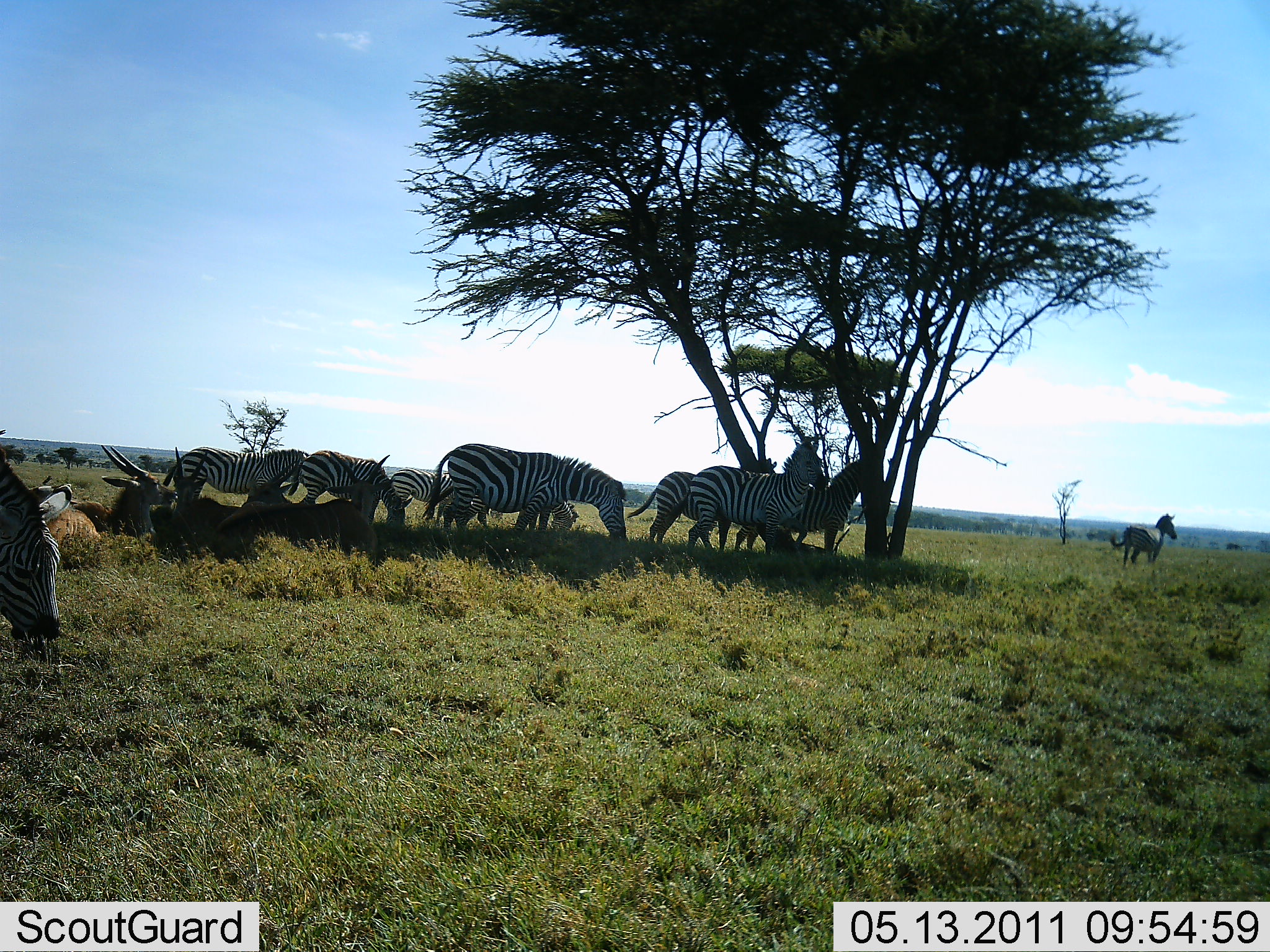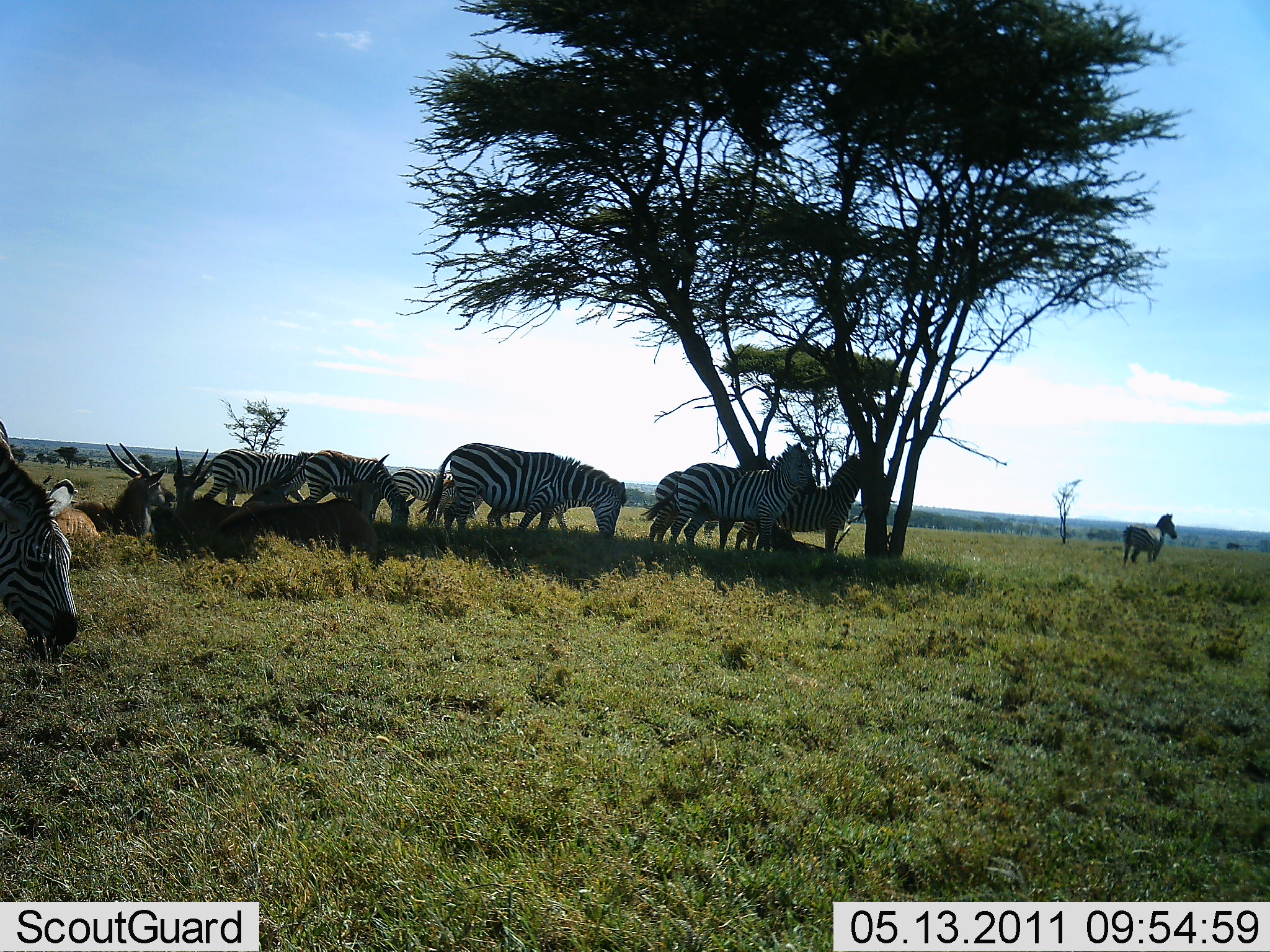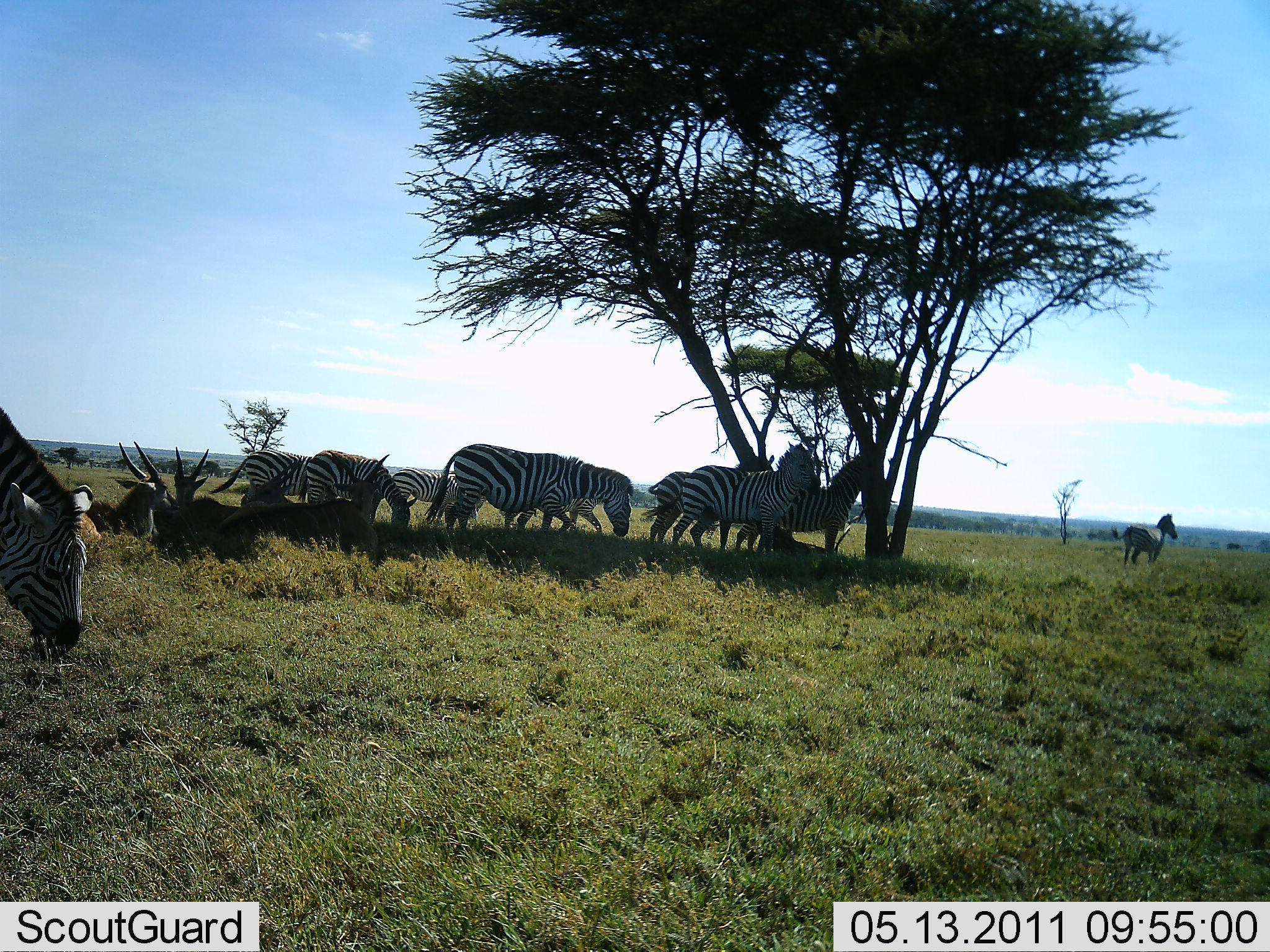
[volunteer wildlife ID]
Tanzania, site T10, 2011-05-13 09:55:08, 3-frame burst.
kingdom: Animalia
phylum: Chordata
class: Mammalia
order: Artiodactyla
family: Bovidae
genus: Tragelaphus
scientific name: Tragelaphus oryx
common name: eland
Eland (Tragelaphus oryx), count 4. Behavior (volunteer vote fractions): standing 0%, resting 90%, moving 0%, interacting 0%. Young present (vote fraction): 0%. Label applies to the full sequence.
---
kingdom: Animalia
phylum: Chordata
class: Mammalia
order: Perissodactyla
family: Equidae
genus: Equus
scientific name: Equus quagga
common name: plains zebra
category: zebra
Zebra (plains zebra) (Equus quagga), count 10. Behavior (volunteer vote fractions): standing 67%, resting 24%, moving 29%, interacting 0%. Young present (vote fraction): 0%. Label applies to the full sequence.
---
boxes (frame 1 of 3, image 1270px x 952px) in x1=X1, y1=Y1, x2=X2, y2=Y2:
animal: x1=424, y1=443, x2=630, y2=548; x1=214, y1=450, x2=391, y2=568; x1=688, y1=433, x2=820, y2=561; x1=0, y1=444, x2=73, y2=645; x1=160, y1=455, x2=299, y2=555; x1=736, y1=459, x2=869, y2=561; x1=71, y1=444, x2=176, y2=559; x1=627, y1=463, x2=733, y2=558; x1=299, y1=450, x2=413, y2=532; x1=163, y1=445, x2=309, y2=499; x1=464, y1=490, x2=579, y2=532; x1=1110, y1=512, x2=1178, y2=570; x1=389, y1=465, x2=455, y2=521; x1=41, y1=509, x2=104, y2=567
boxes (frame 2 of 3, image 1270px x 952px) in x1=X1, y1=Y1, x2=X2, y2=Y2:
animal: x1=415, y1=441, x2=629, y2=551; x1=642, y1=439, x2=812, y2=566; x1=209, y1=452, x2=393, y2=566; x1=0, y1=416, x2=91, y2=646; x1=733, y1=454, x2=869, y2=563; x1=639, y1=462, x2=776, y2=560; x1=488, y1=459, x2=628, y2=541; x1=72, y1=442, x2=176, y2=548; x1=305, y1=446, x2=414, y2=538; x1=172, y1=443, x2=244, y2=548; x1=203, y1=443, x2=308, y2=510; x1=390, y1=462, x2=488, y2=530; x1=1120, y1=513, x2=1179, y2=568; x1=51, y1=497, x2=103, y2=550; x1=704, y1=518, x2=720, y2=543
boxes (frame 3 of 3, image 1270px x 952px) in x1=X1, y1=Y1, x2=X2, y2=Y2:
animal: x1=211, y1=452, x2=381, y2=581; x1=643, y1=442, x2=816, y2=563; x1=422, y1=441, x2=632, y2=539; x1=0, y1=405, x2=94, y2=613; x1=735, y1=450, x2=870, y2=568; x1=646, y1=452, x2=776, y2=546; x1=87, y1=439, x2=181, y2=561; x1=299, y1=449, x2=416, y2=547; x1=469, y1=466, x2=615, y2=535; x1=171, y1=443, x2=250, y2=560; x1=206, y1=444, x2=317, y2=503; x1=388, y1=465, x2=484, y2=533; x1=1112, y1=512, x2=1178, y2=570; x1=78, y1=509, x2=102, y2=551